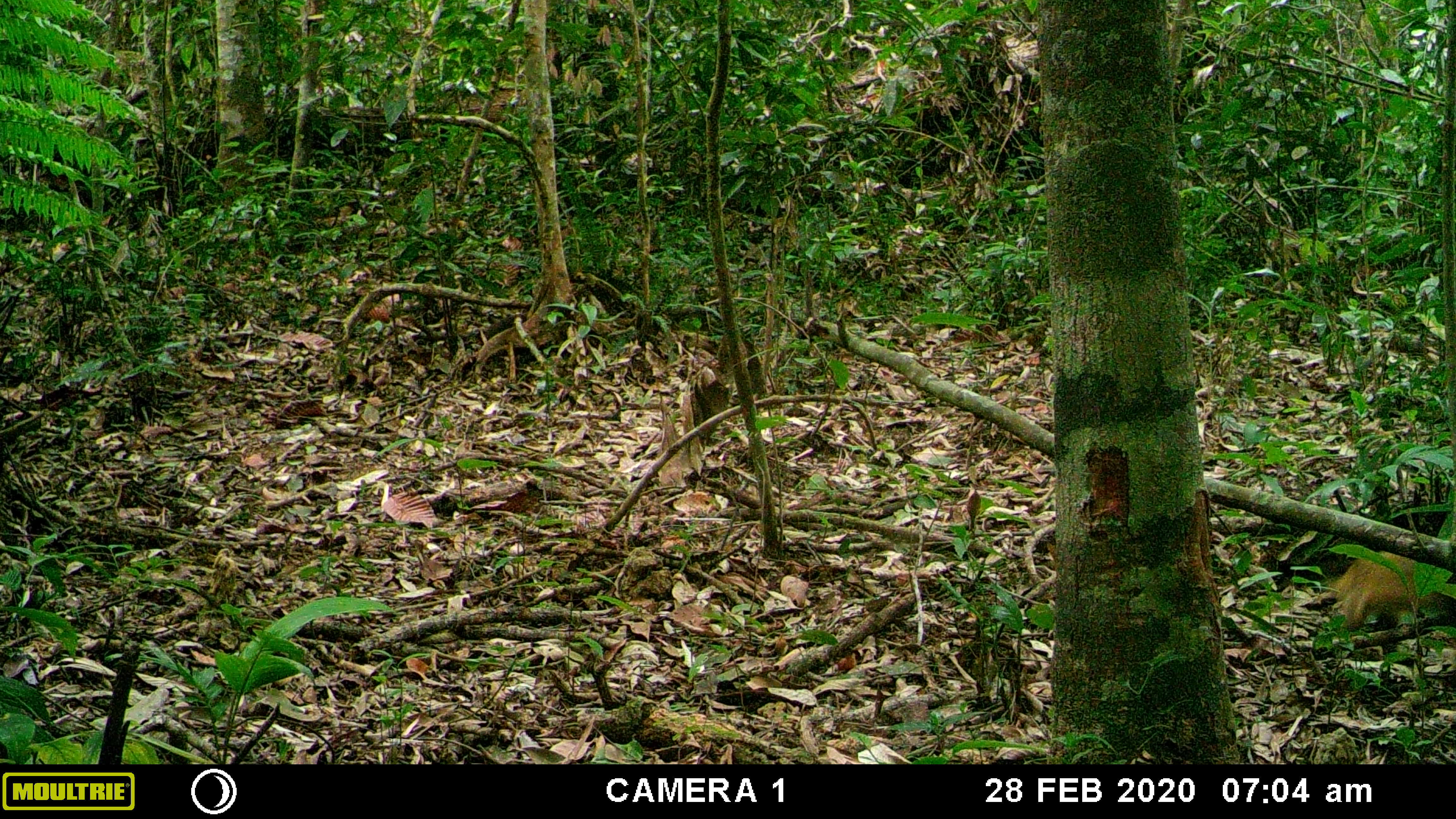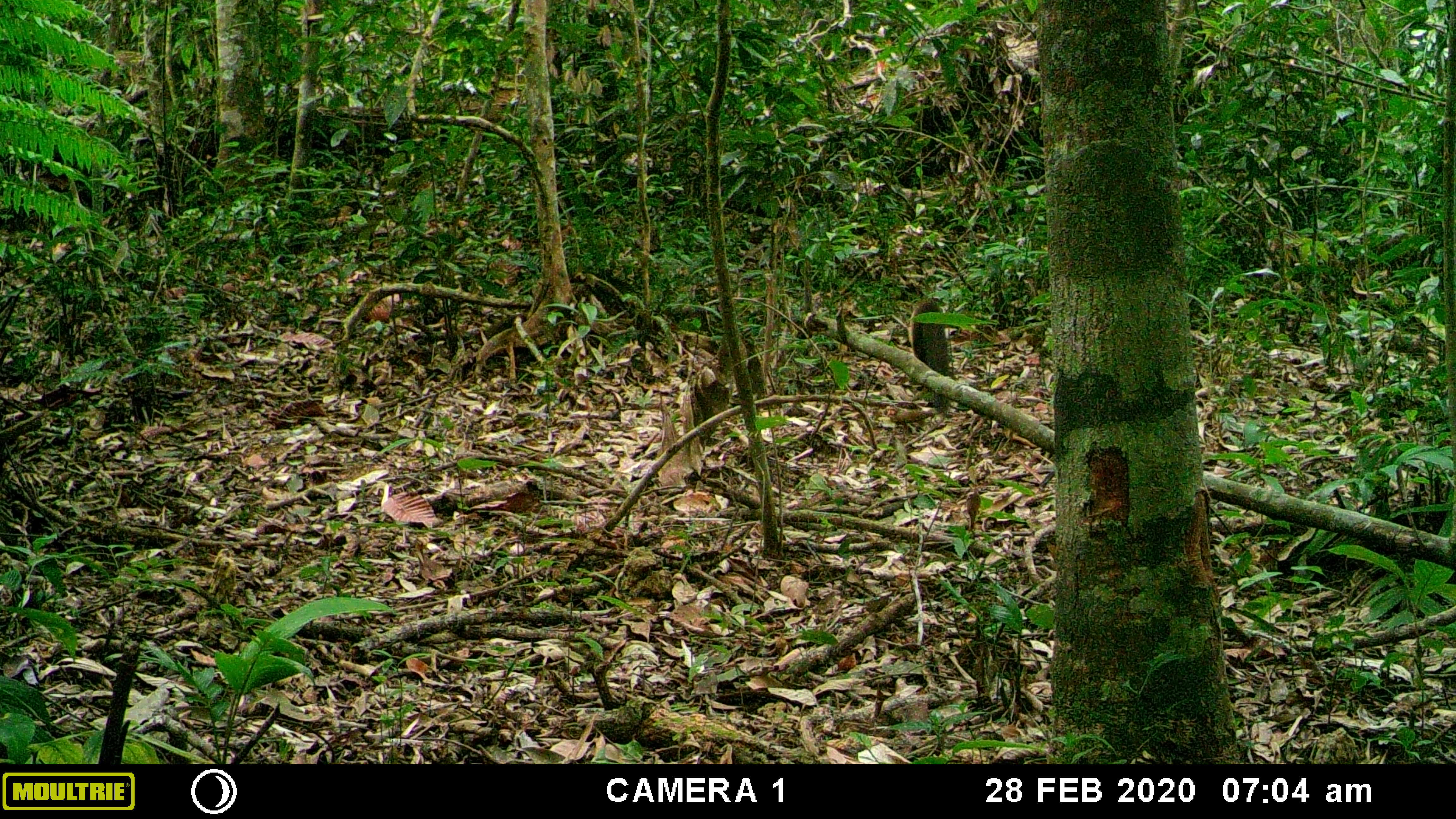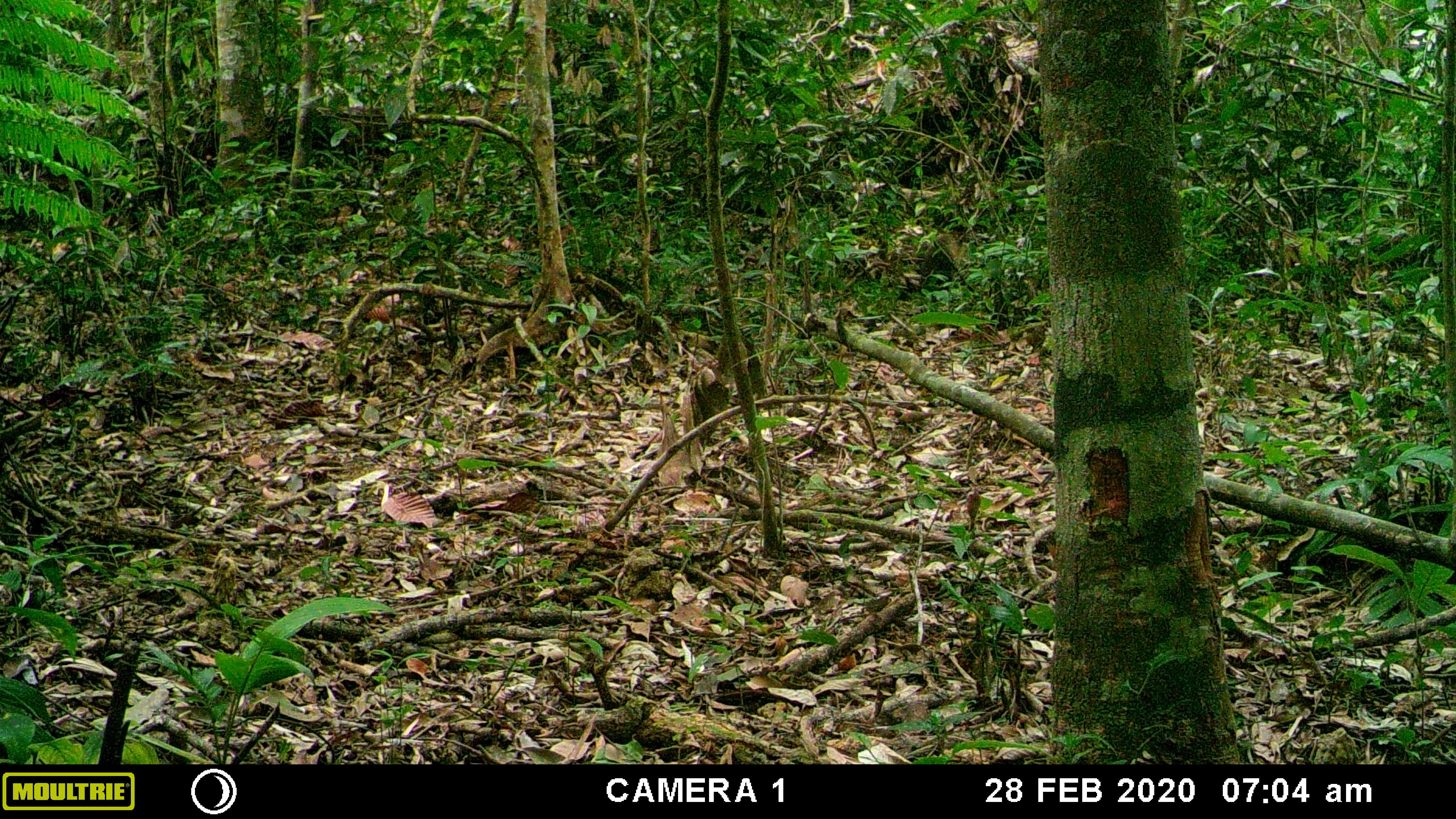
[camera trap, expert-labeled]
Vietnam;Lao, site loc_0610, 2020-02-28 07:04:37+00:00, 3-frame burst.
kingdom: Animalia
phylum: Chordata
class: Mammalia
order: Carnivora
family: Mustelidae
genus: Martes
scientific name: Martes flavigula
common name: yellow-throated marten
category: yellow throated marten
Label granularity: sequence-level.